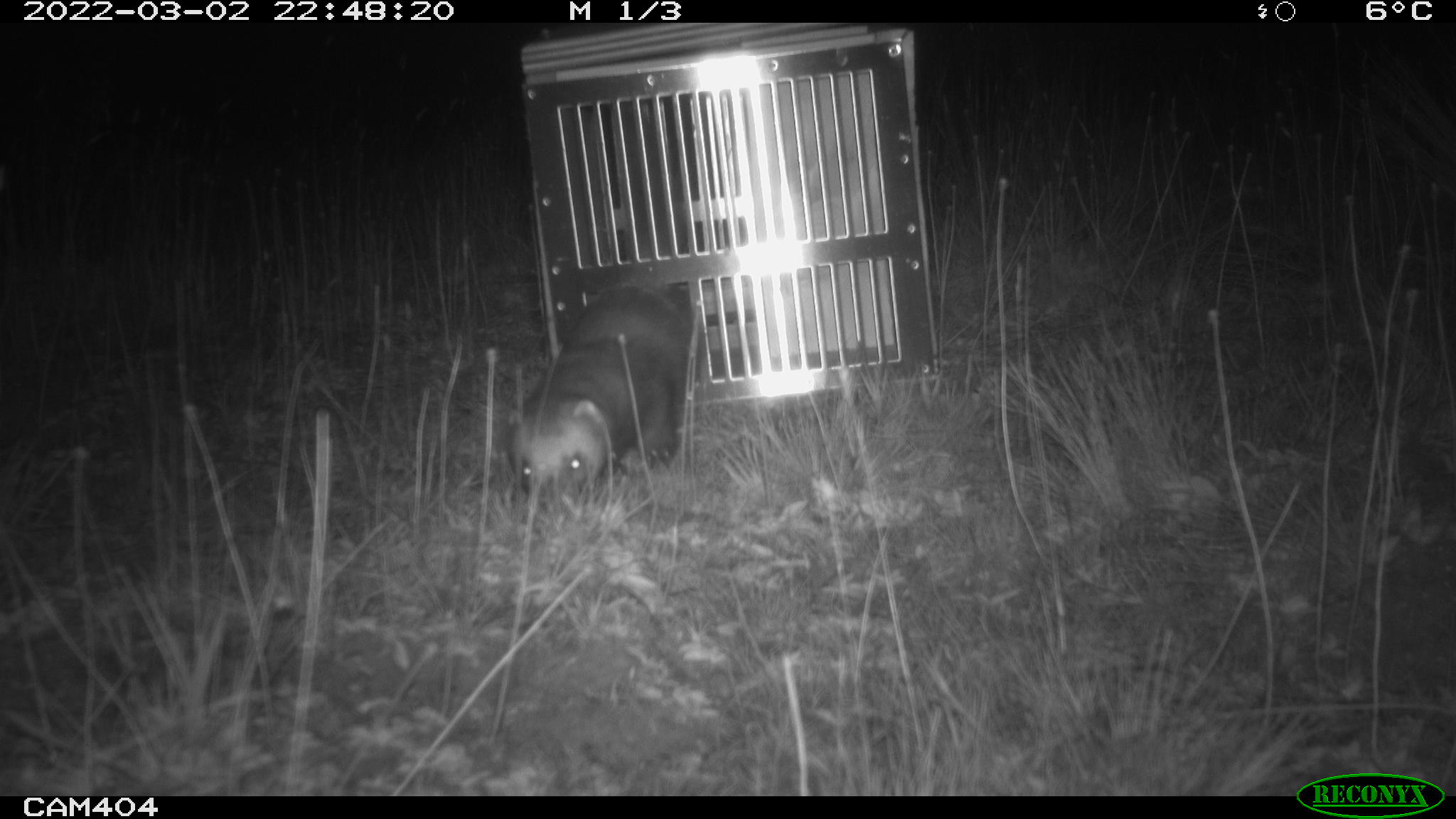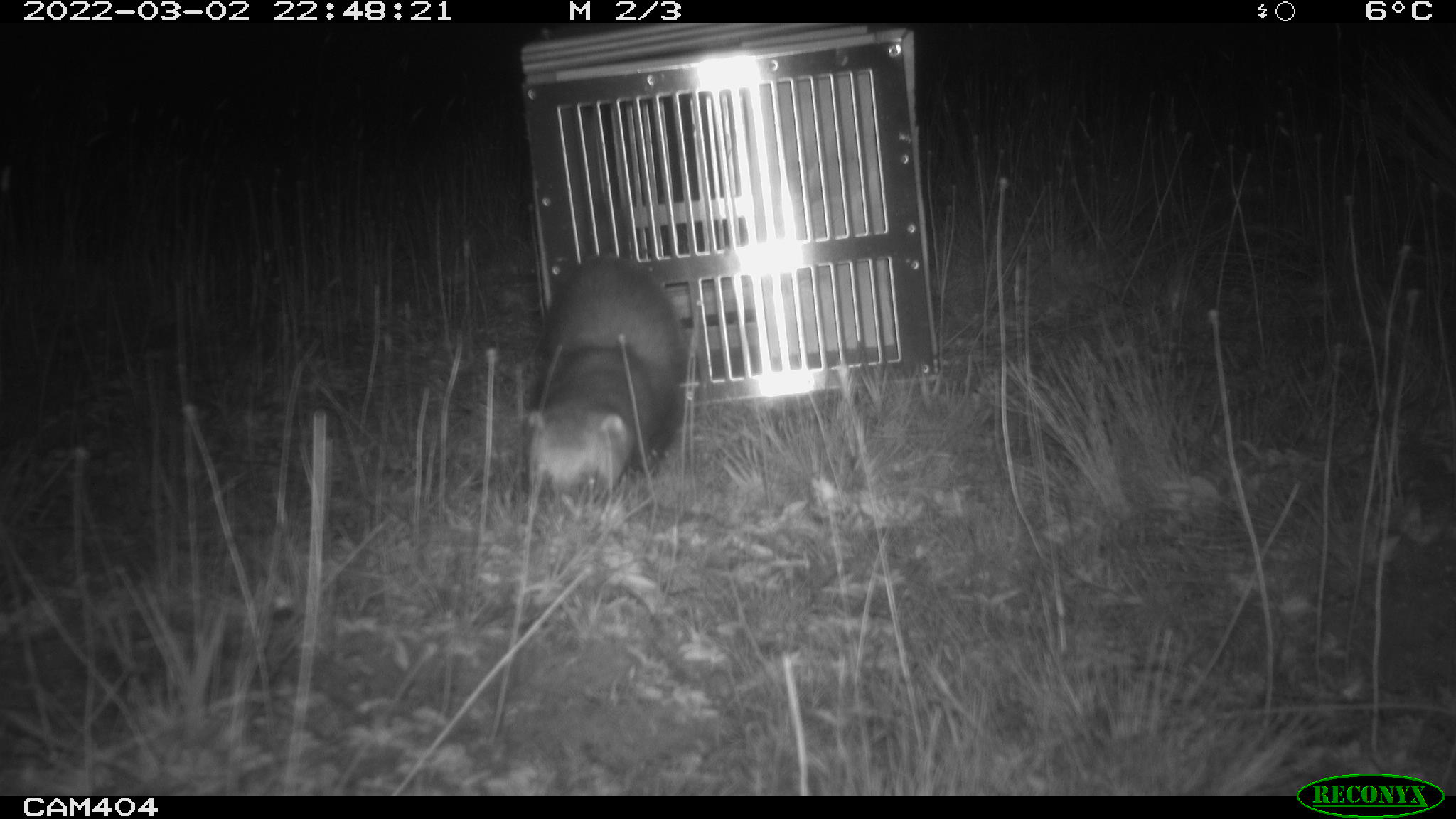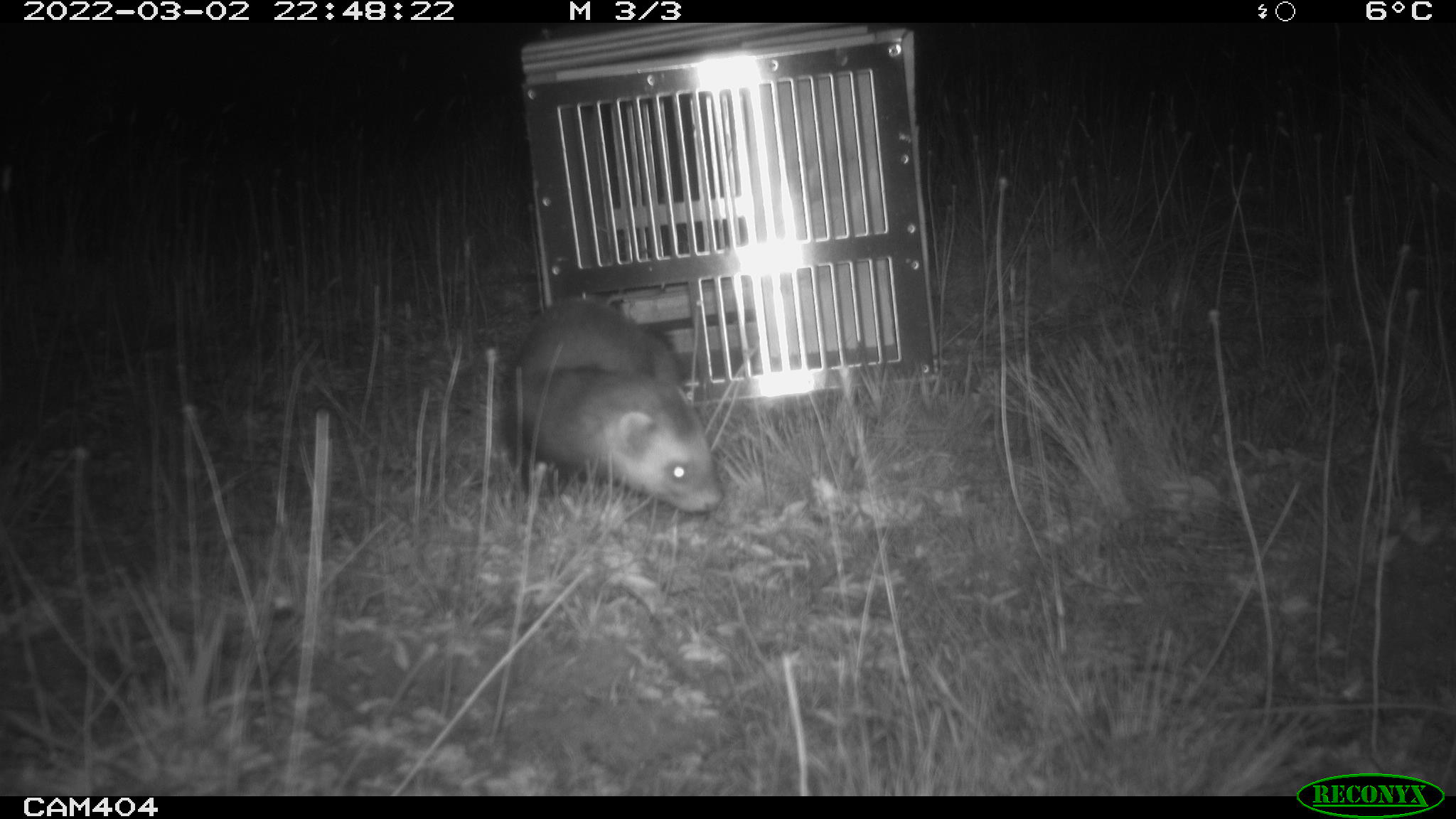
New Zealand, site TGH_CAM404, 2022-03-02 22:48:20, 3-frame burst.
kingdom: Animalia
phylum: Chordata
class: Mammalia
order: Carnivora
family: Mustelidae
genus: Mustela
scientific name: Mustela furo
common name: ferret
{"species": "ferret (Mustela furo)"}